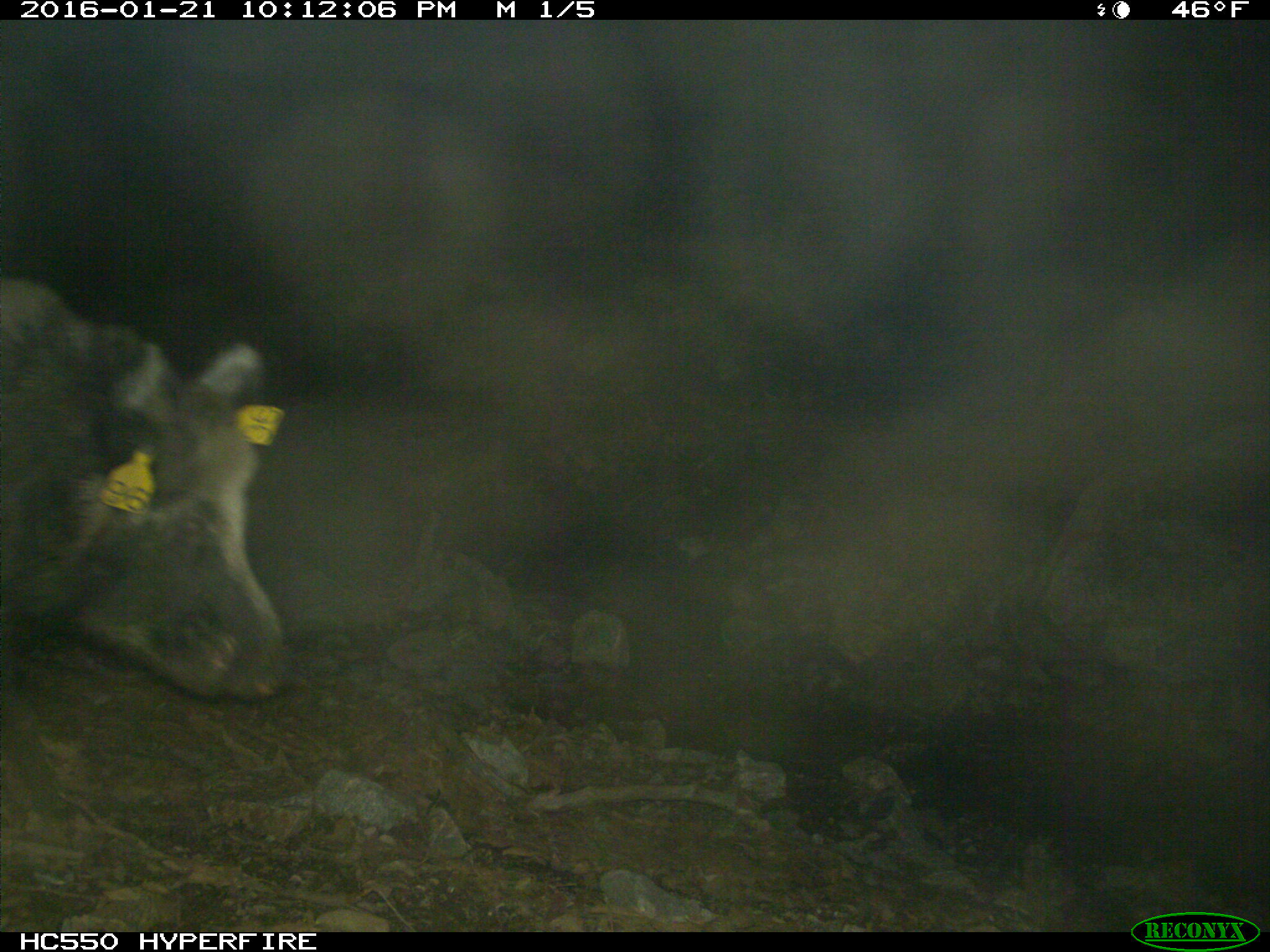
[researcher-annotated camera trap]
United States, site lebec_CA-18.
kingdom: Animalia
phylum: Chordata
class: Mammalia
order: Artiodactyla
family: Suidae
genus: Sus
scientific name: Sus scrofa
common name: wild boar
Sus scrofa (wild boar).